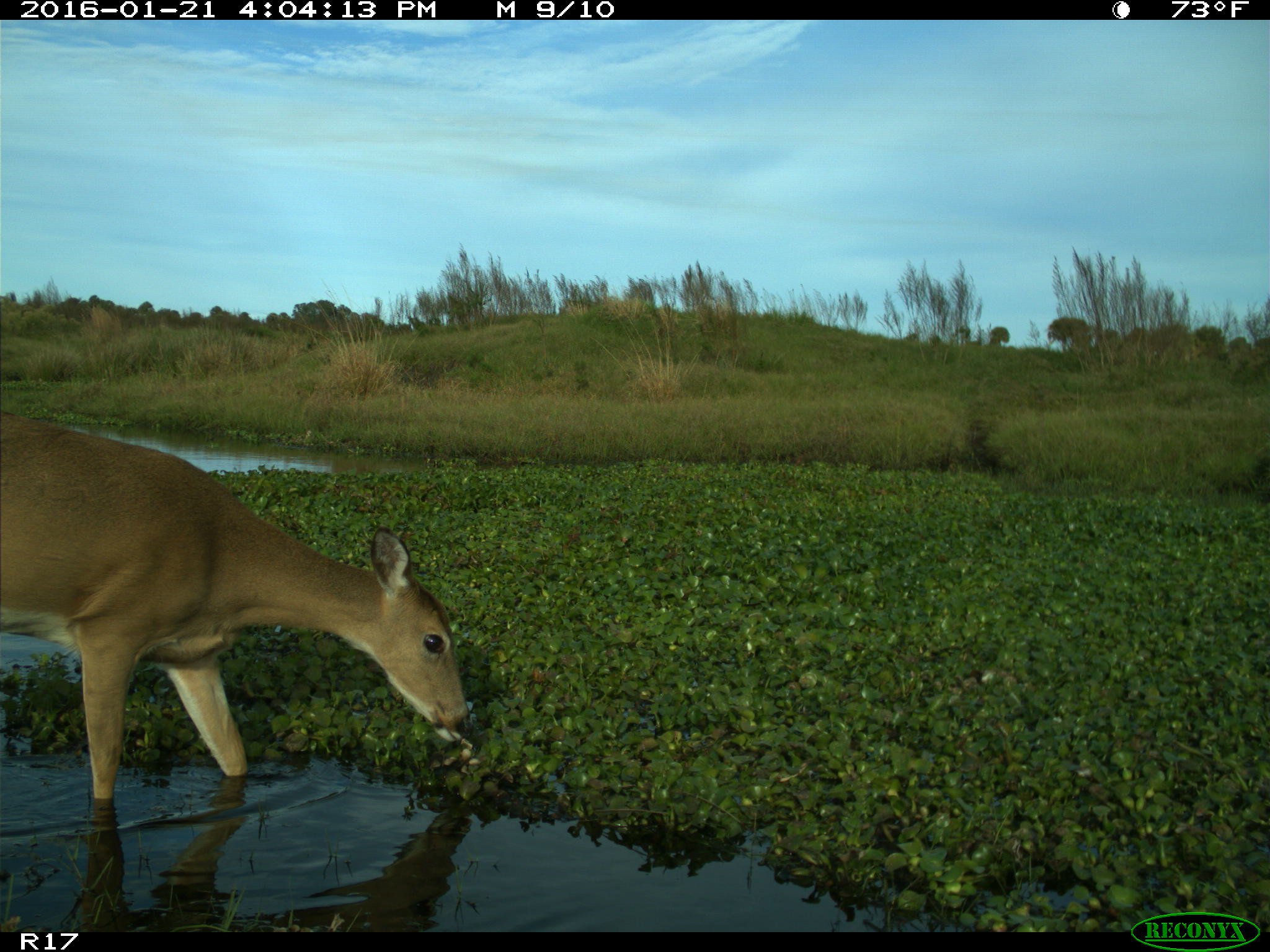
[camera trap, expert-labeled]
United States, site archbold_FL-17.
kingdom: Animalia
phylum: Chordata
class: Mammalia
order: Artiodactyla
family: Cervidae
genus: Odocoileus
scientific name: Odocoileus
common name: deer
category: unidentified deer